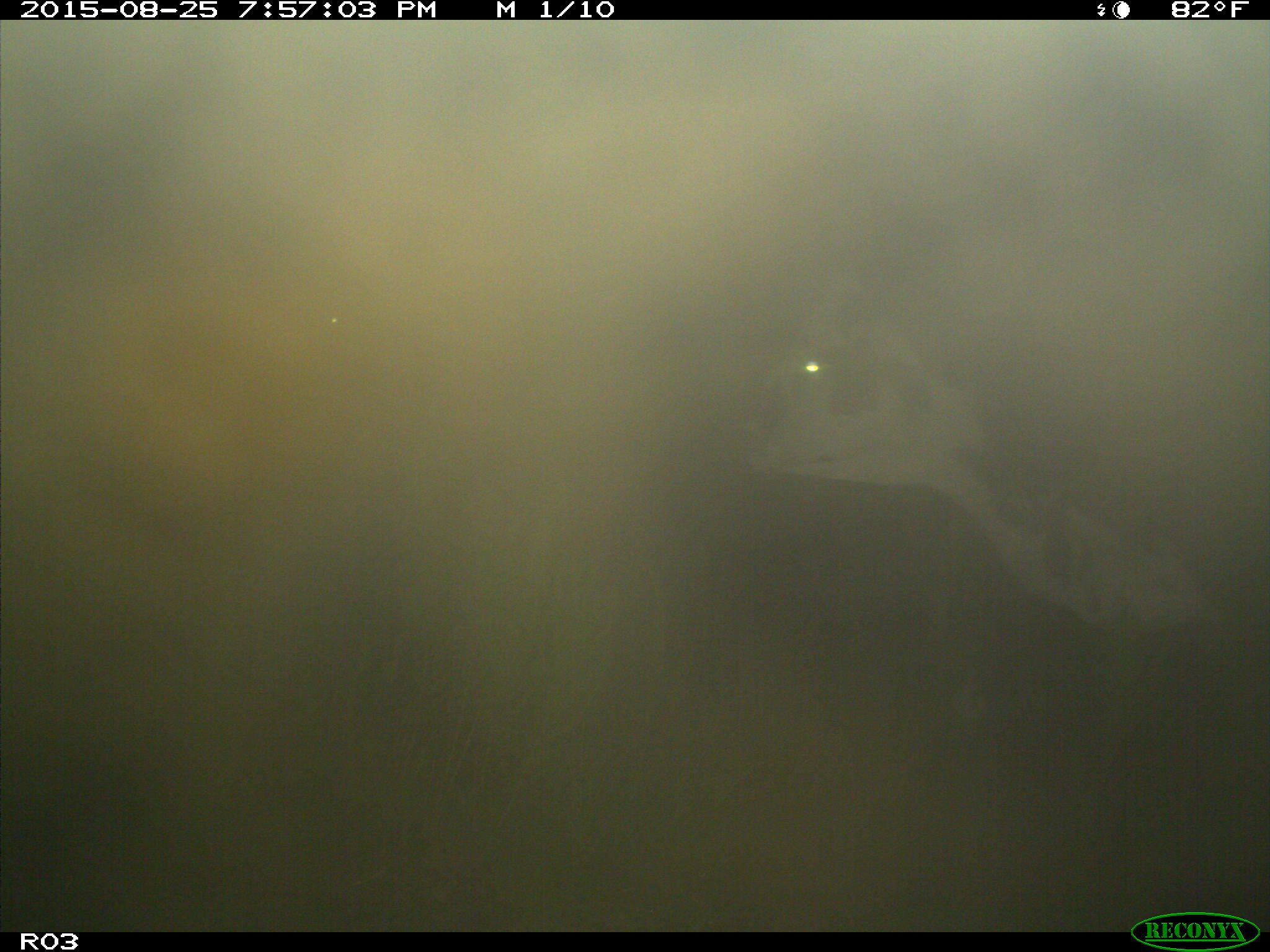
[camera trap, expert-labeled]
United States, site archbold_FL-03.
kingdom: Animalia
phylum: Chordata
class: Mammalia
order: Artiodactyla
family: Bovidae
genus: Bos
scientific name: Bos taurus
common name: domestic cow